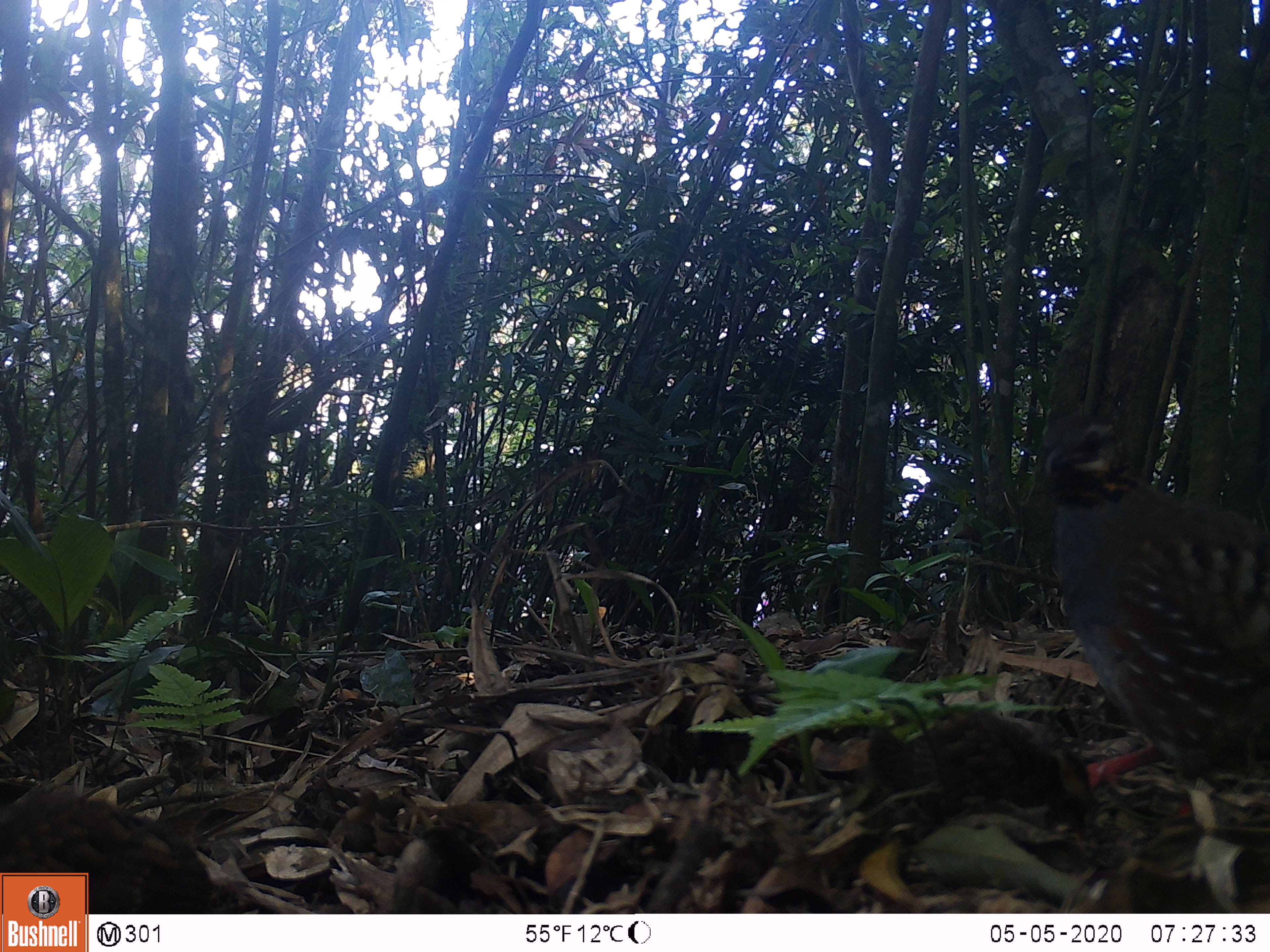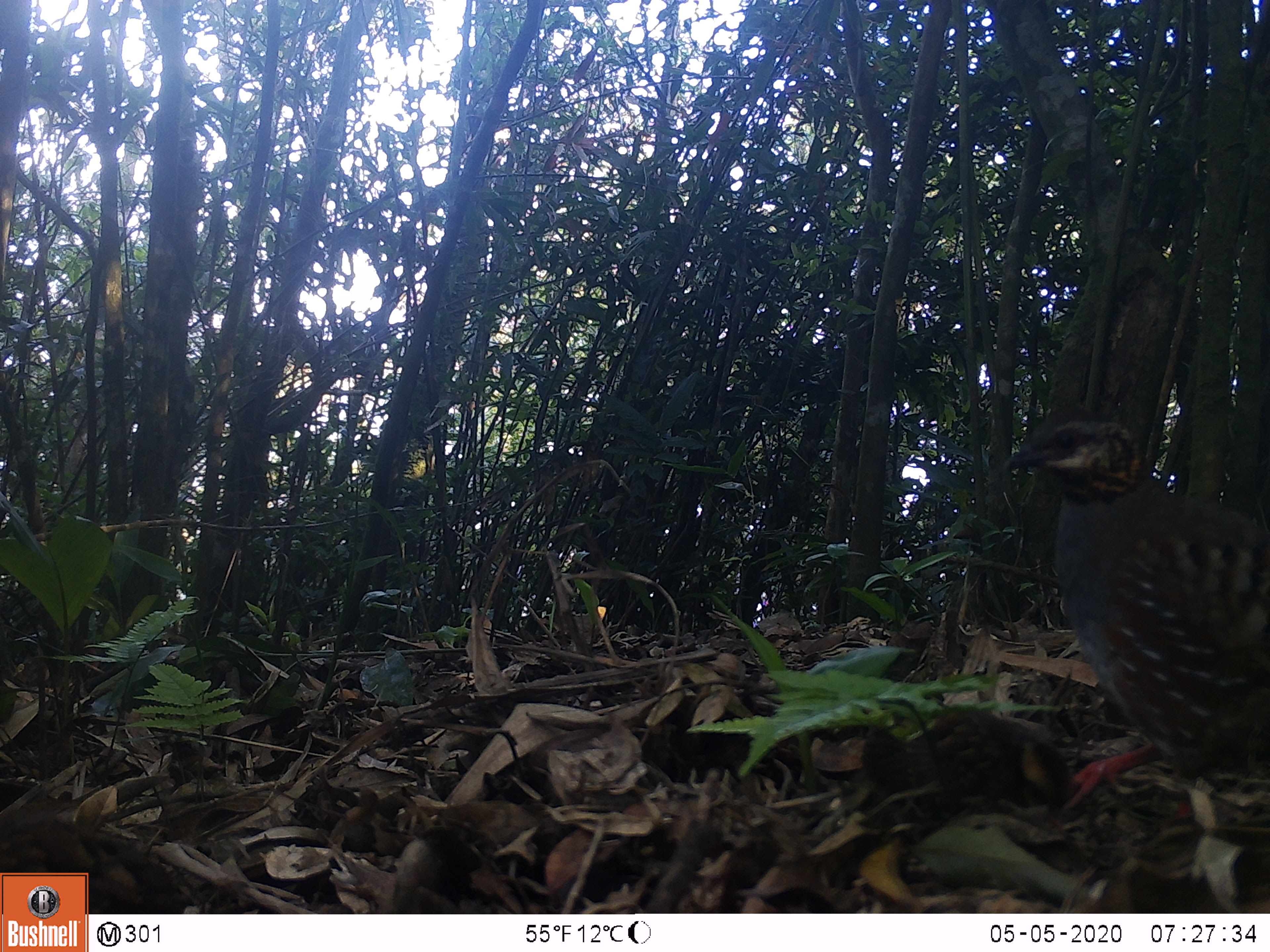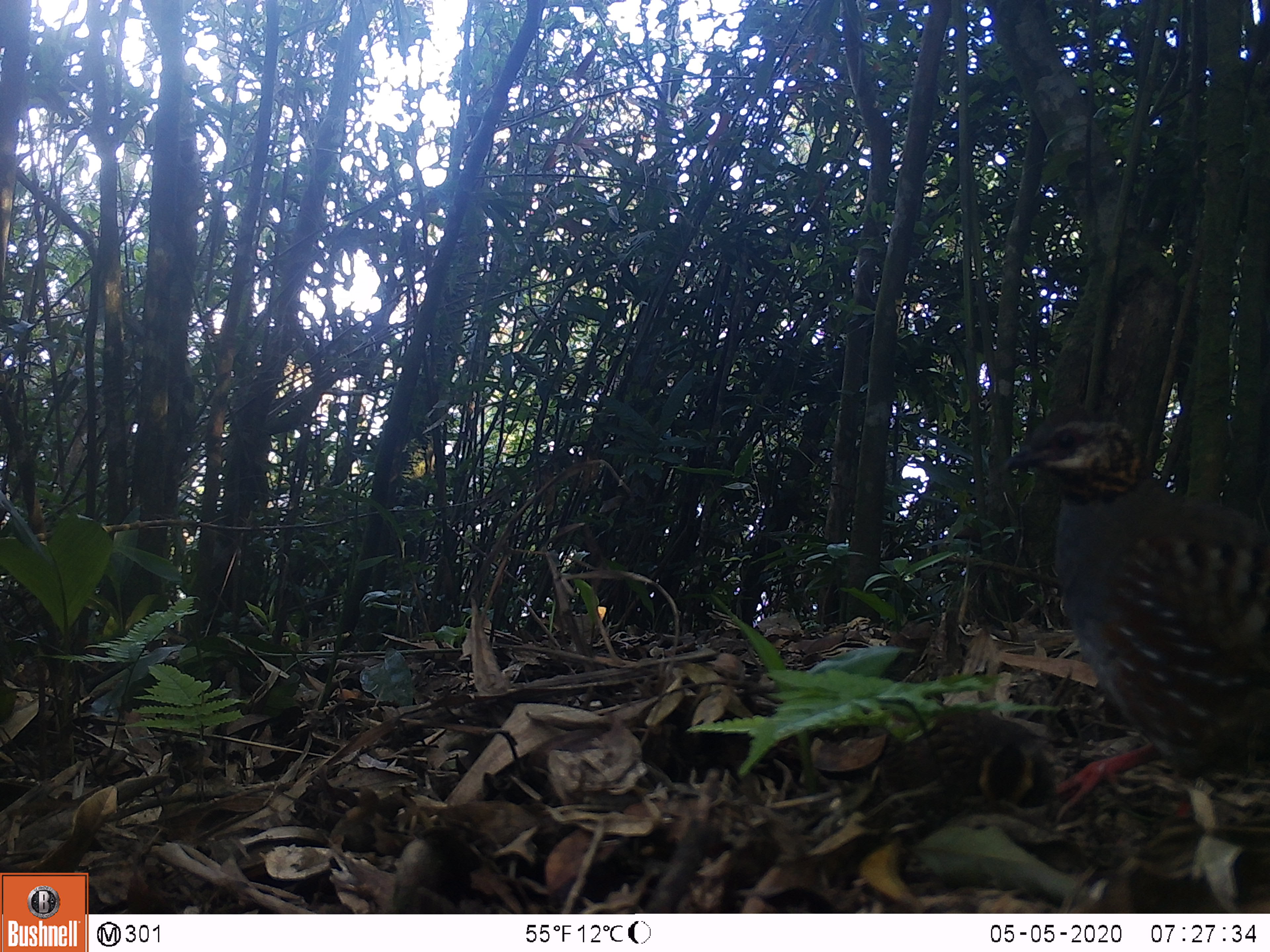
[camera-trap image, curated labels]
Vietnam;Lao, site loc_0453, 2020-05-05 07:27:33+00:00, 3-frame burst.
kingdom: Animalia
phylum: Chordata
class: Aves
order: Galliformes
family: Phasianidae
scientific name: Phasianidae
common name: partridge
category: unidentified partridge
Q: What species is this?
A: Unidentified partridge (partridge) (Phasianidae).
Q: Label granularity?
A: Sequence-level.